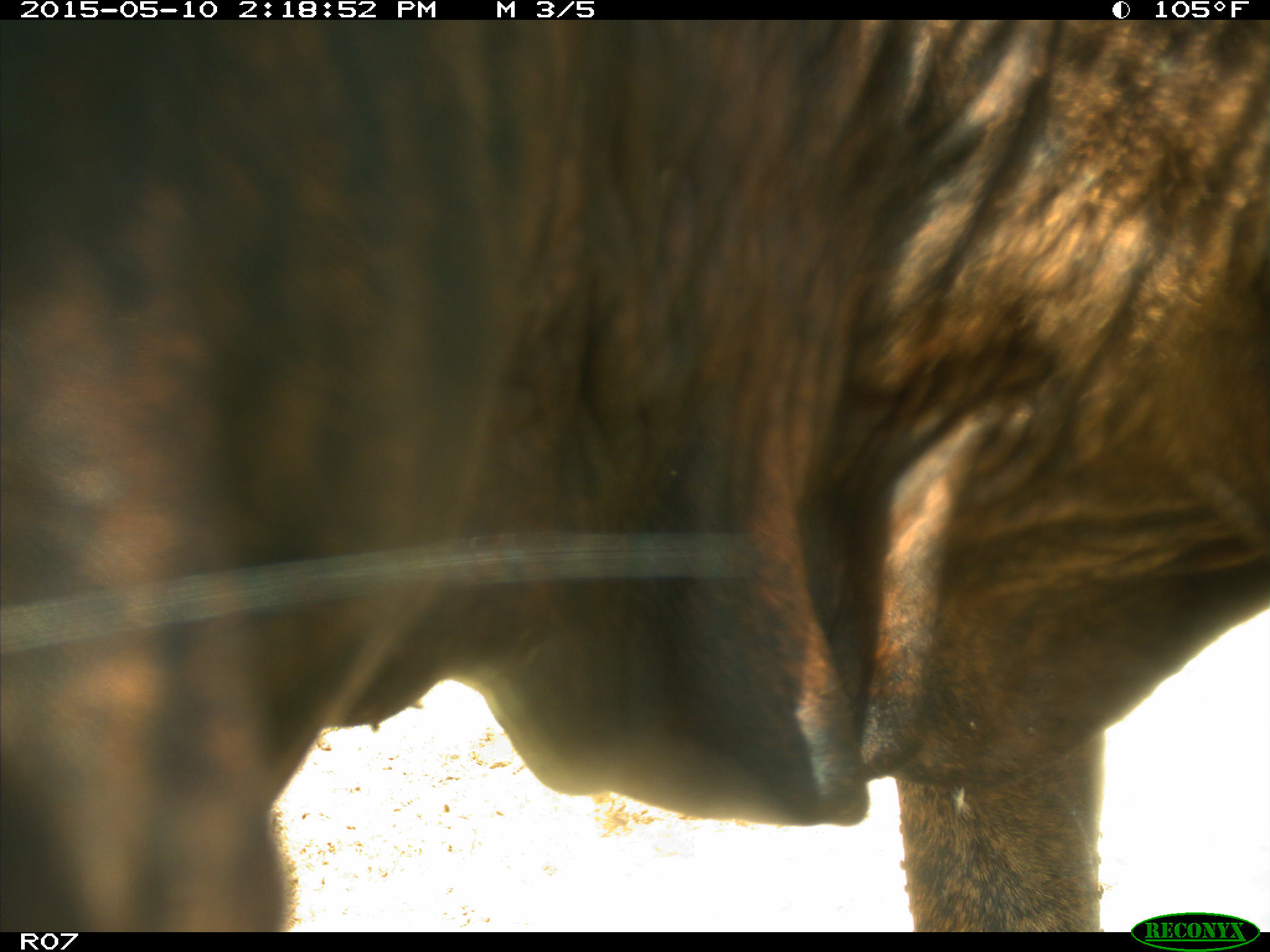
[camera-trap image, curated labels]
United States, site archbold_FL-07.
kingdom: Animalia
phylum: Chordata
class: Mammalia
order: Artiodactyla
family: Bovidae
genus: Bos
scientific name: Bos taurus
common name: domestic cow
Bos taurus (domestic cow).